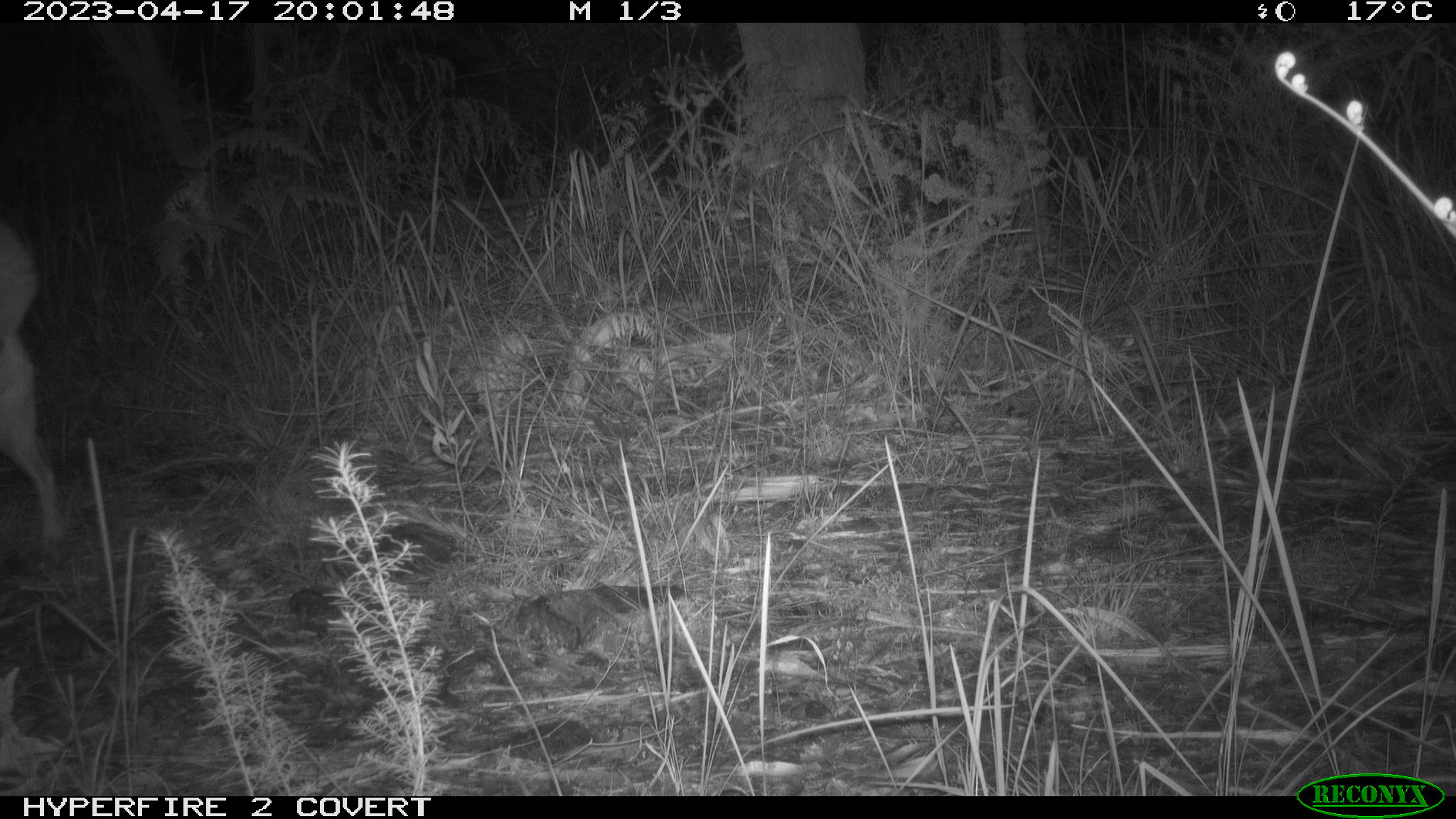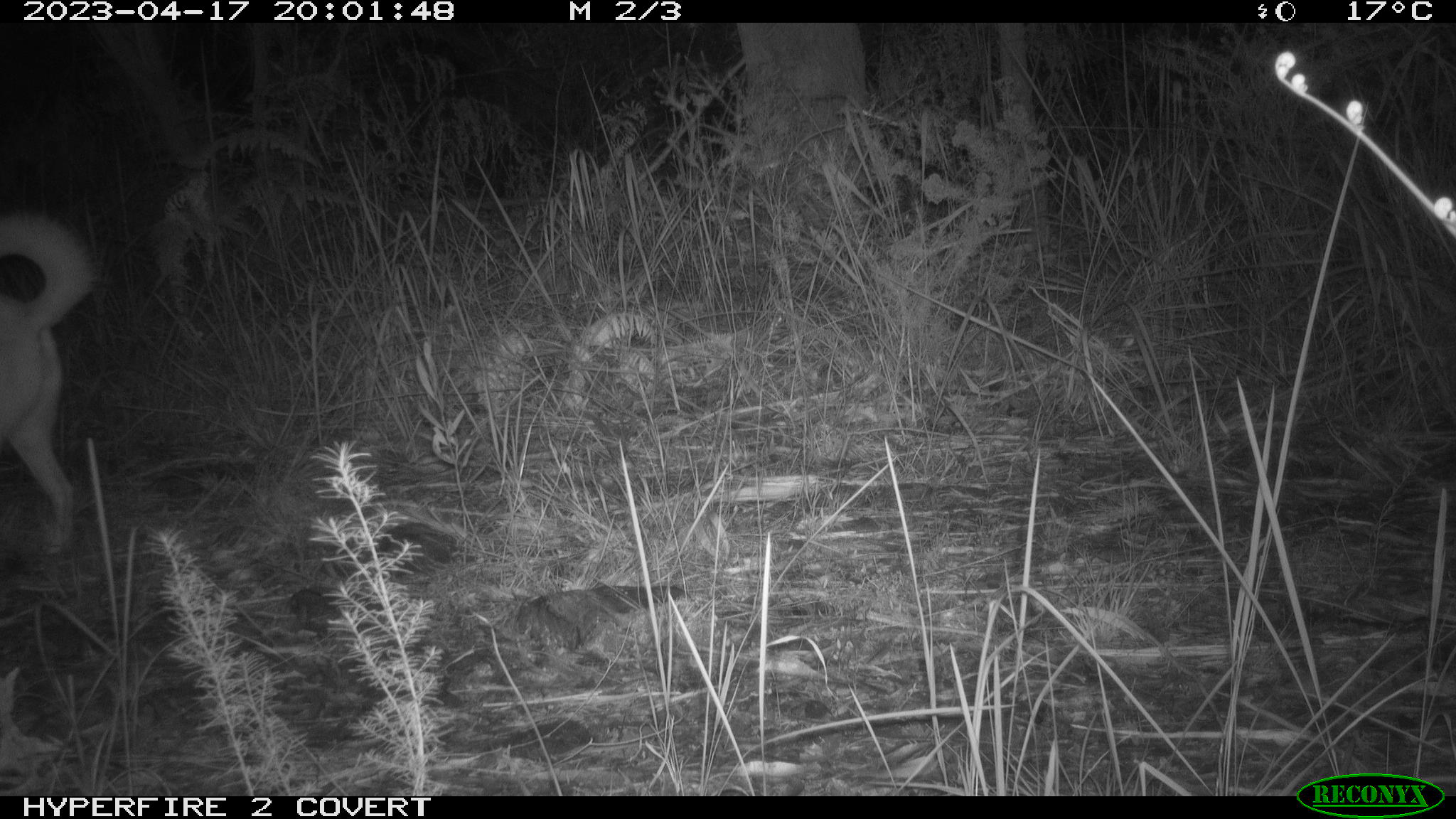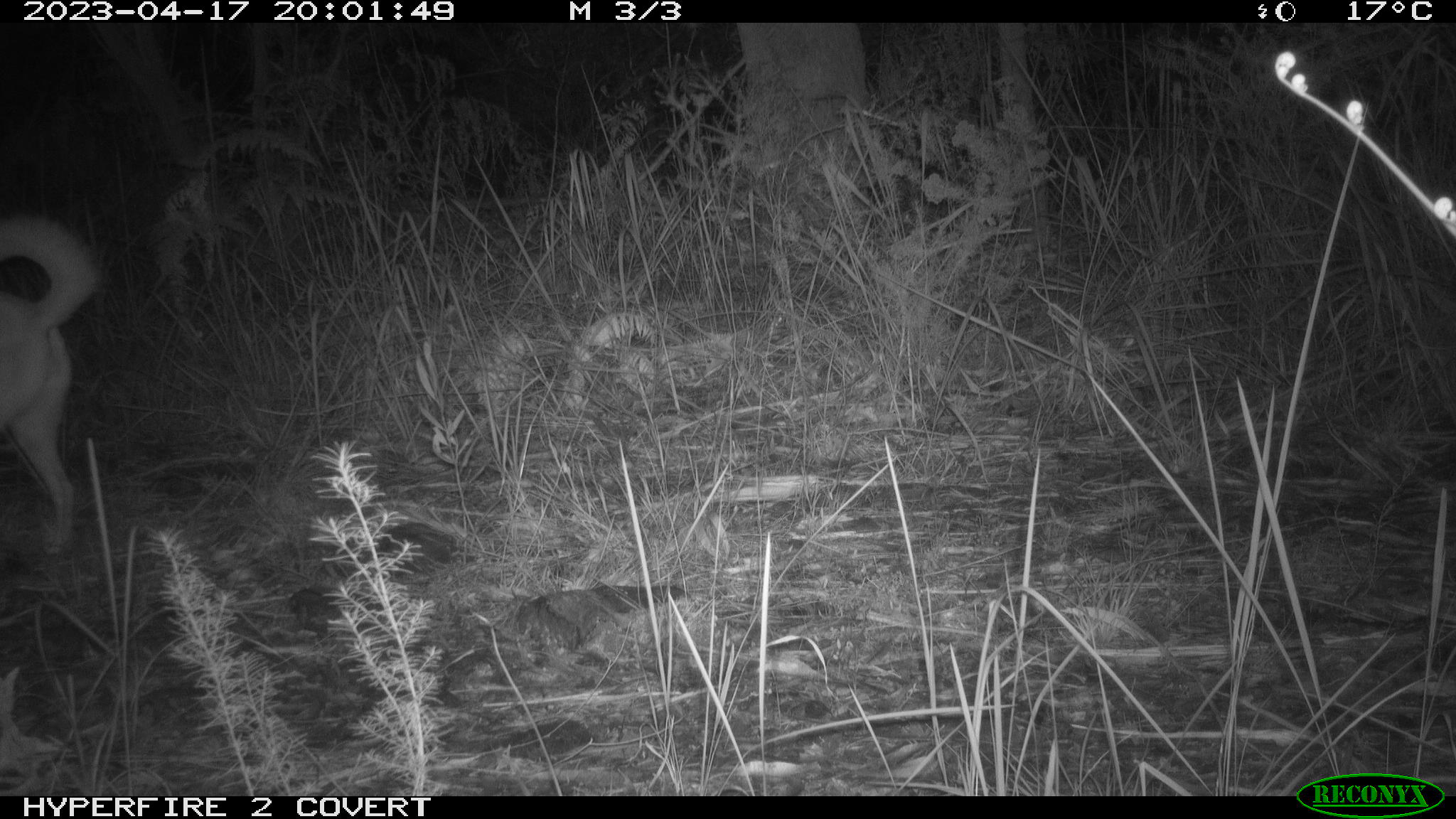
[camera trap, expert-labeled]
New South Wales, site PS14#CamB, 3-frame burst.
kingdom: Animalia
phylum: Chordata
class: Mammalia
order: Carnivora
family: Canidae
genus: Canis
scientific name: Canis familiaris dingo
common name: dingo